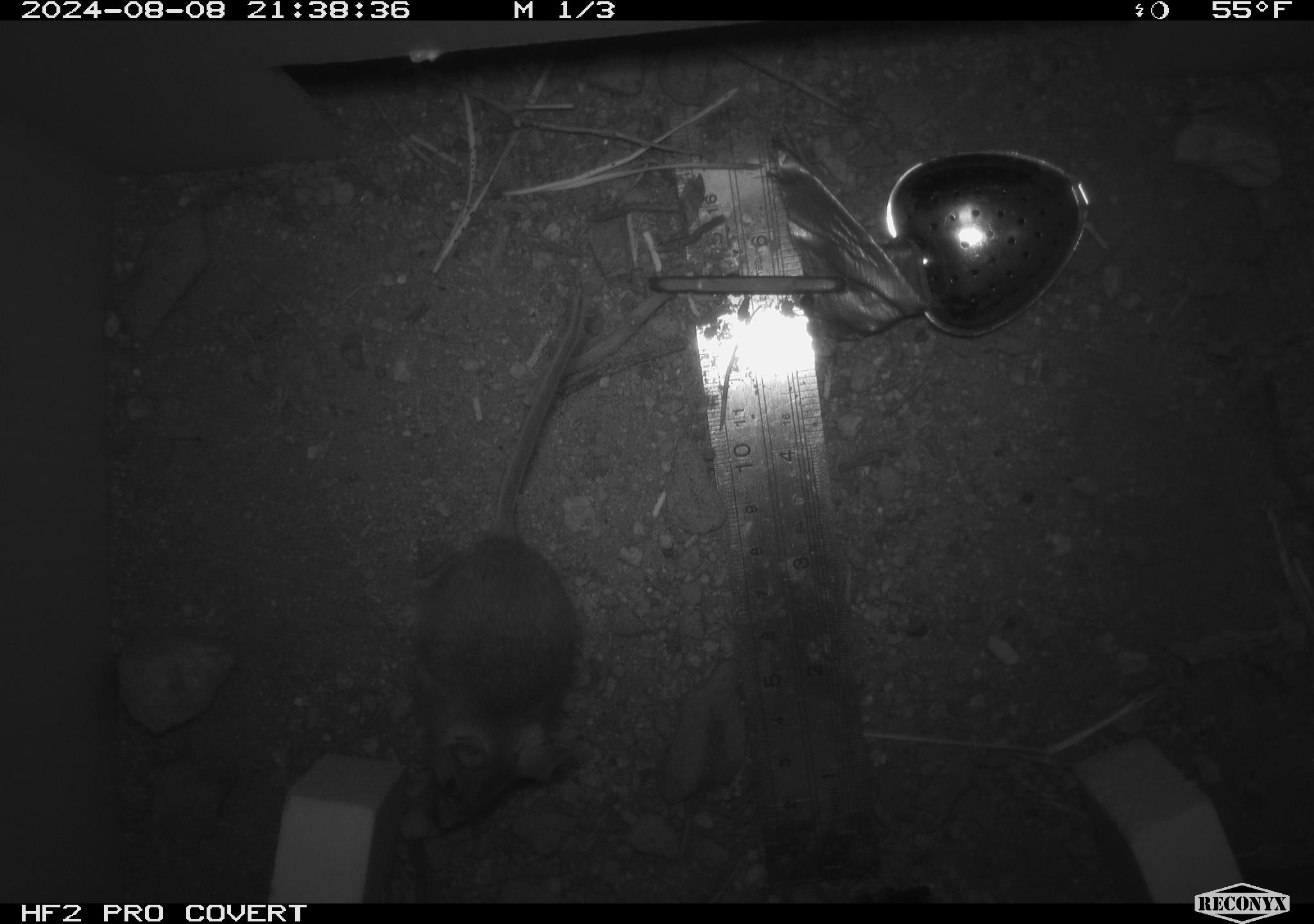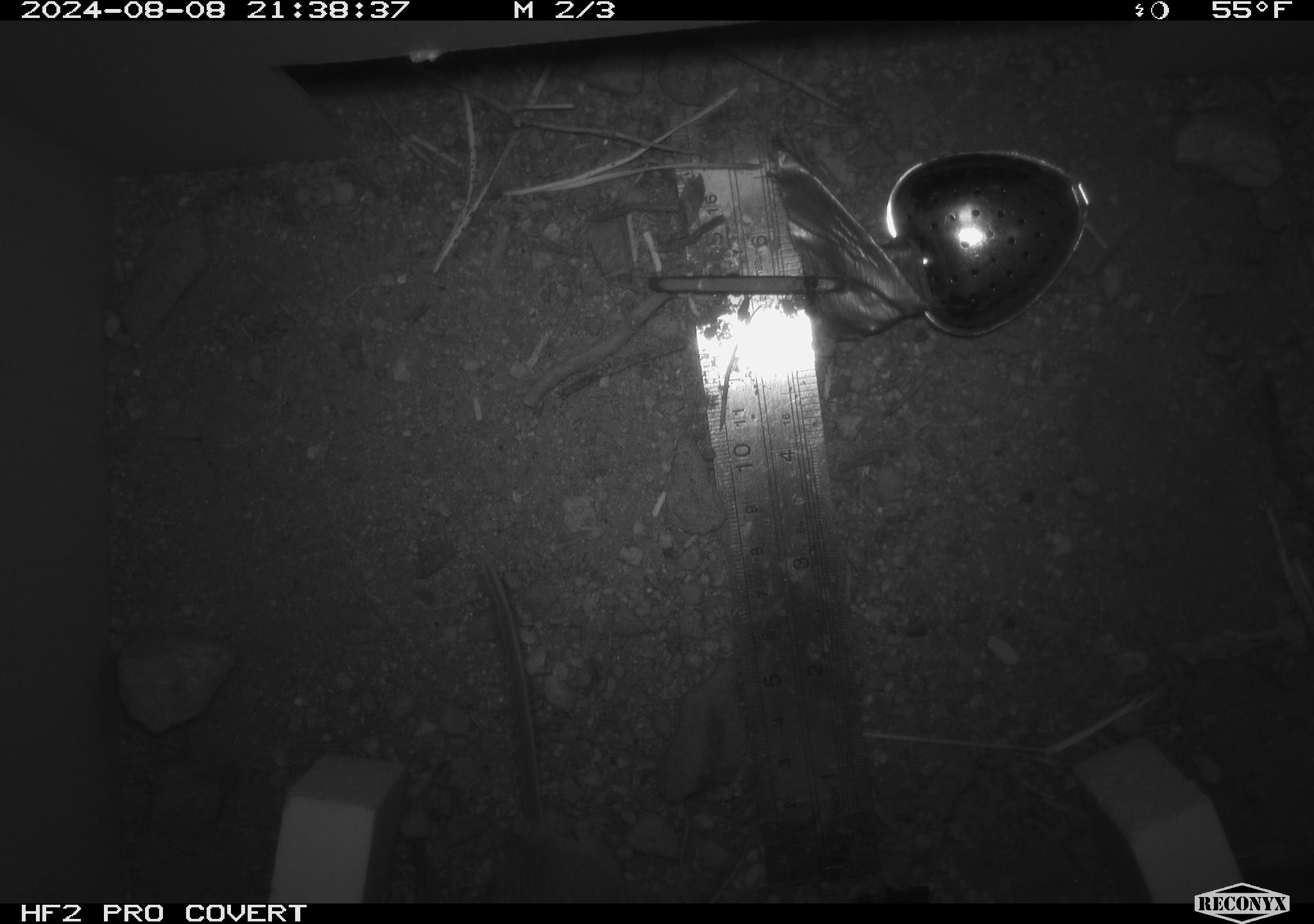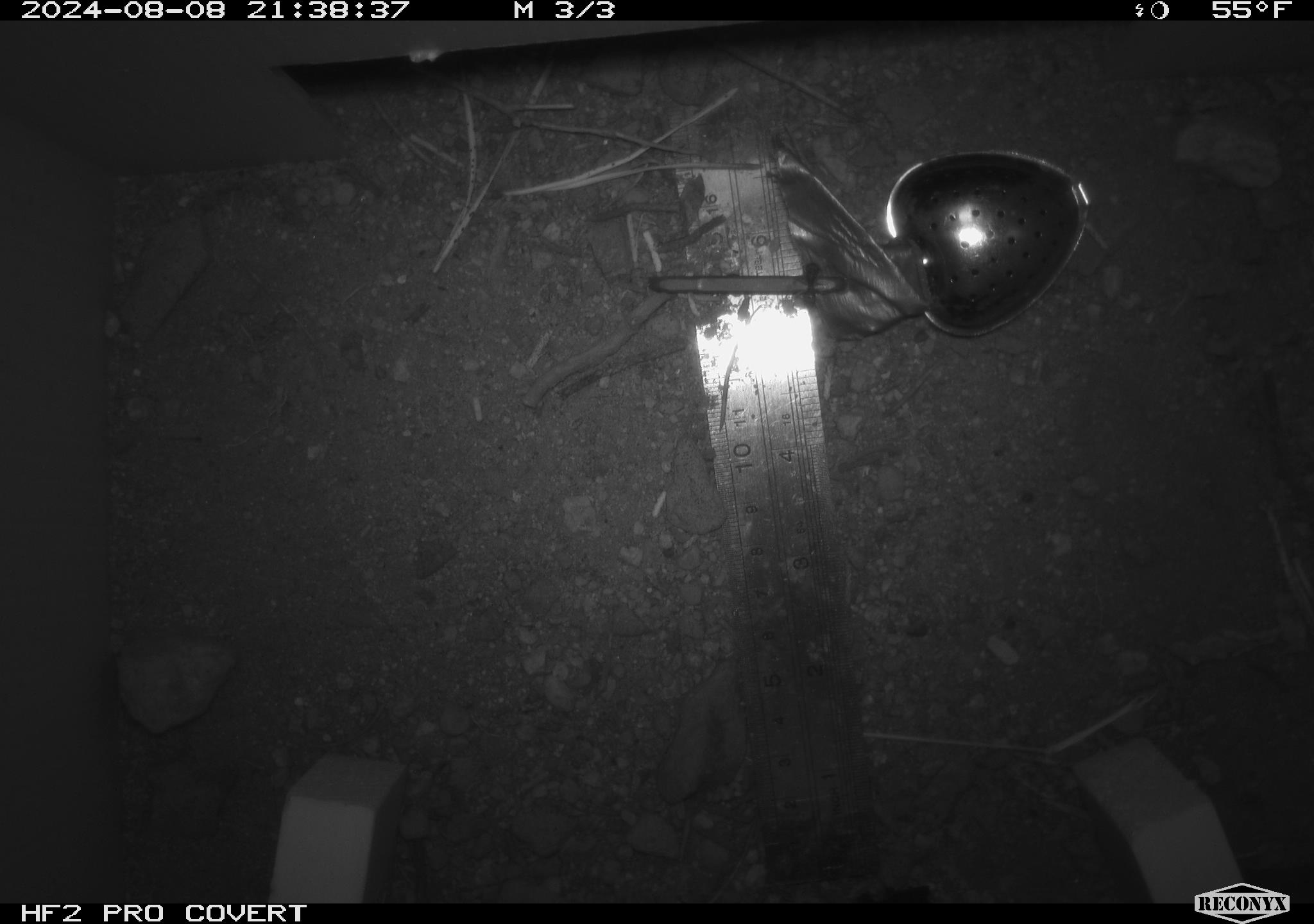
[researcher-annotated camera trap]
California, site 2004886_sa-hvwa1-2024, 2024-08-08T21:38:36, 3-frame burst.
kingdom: Animalia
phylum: Chordata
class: Mammalia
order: Rodentia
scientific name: Rodentia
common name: mouse species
Mouse species (Rodentia).